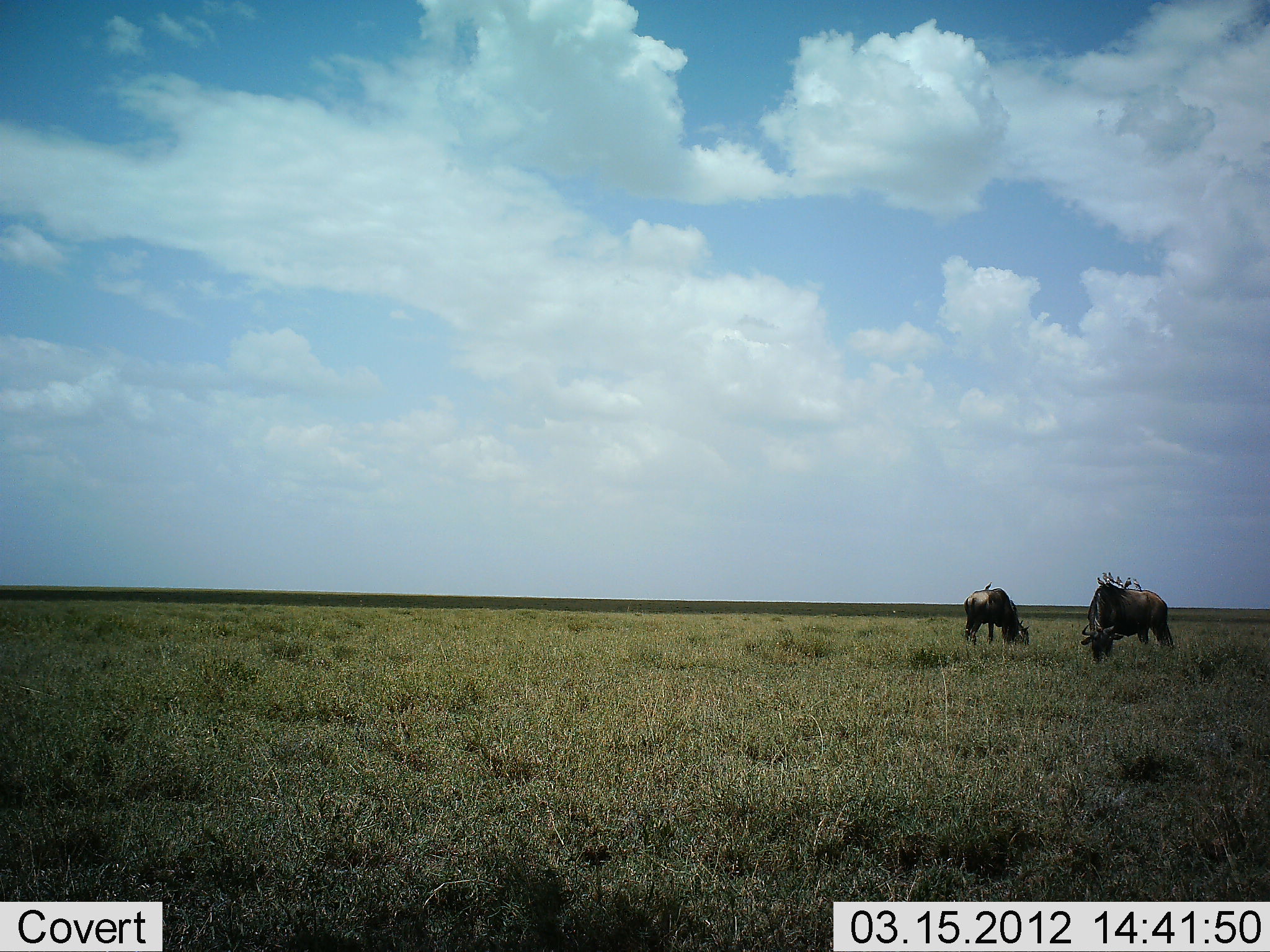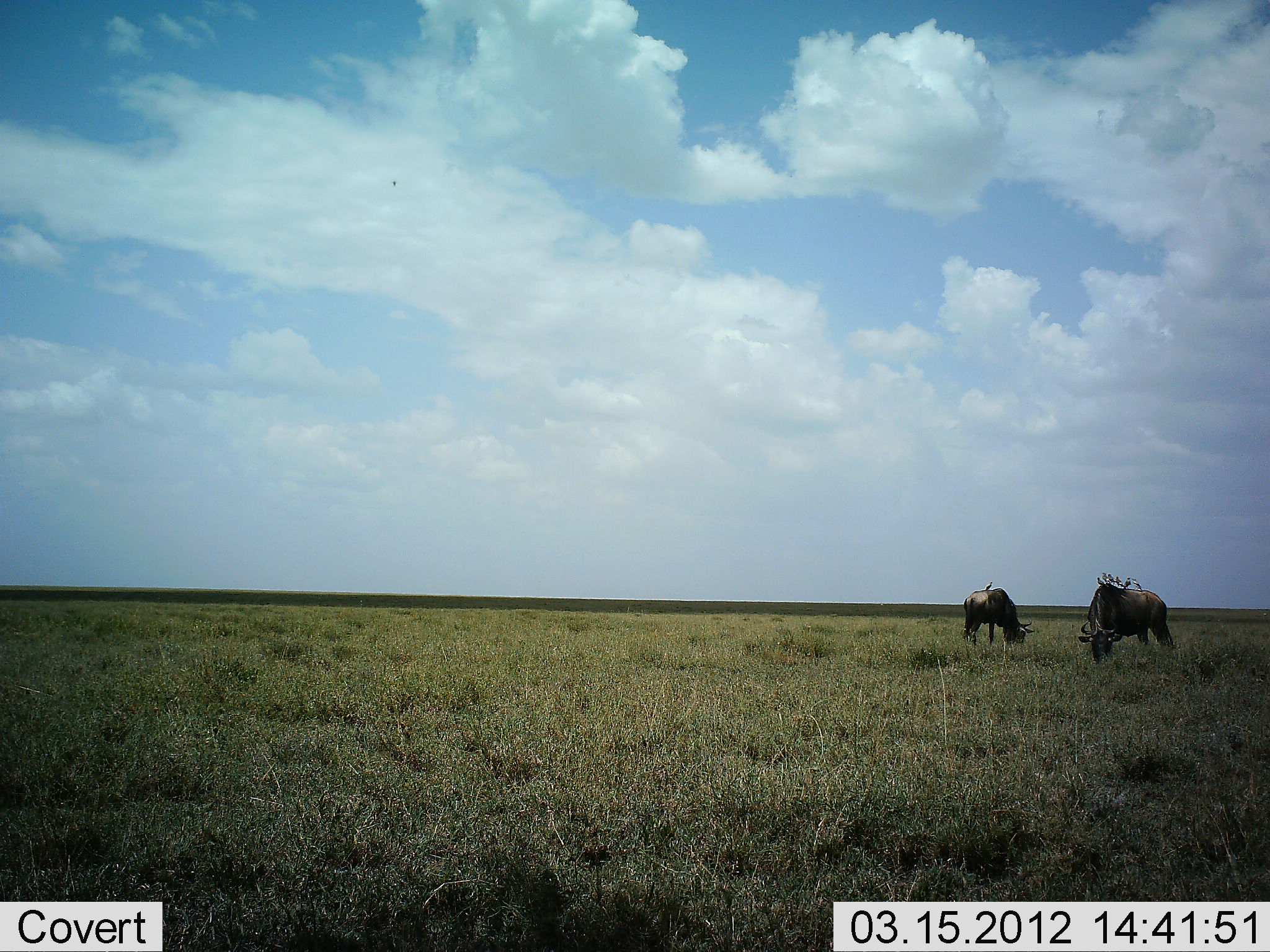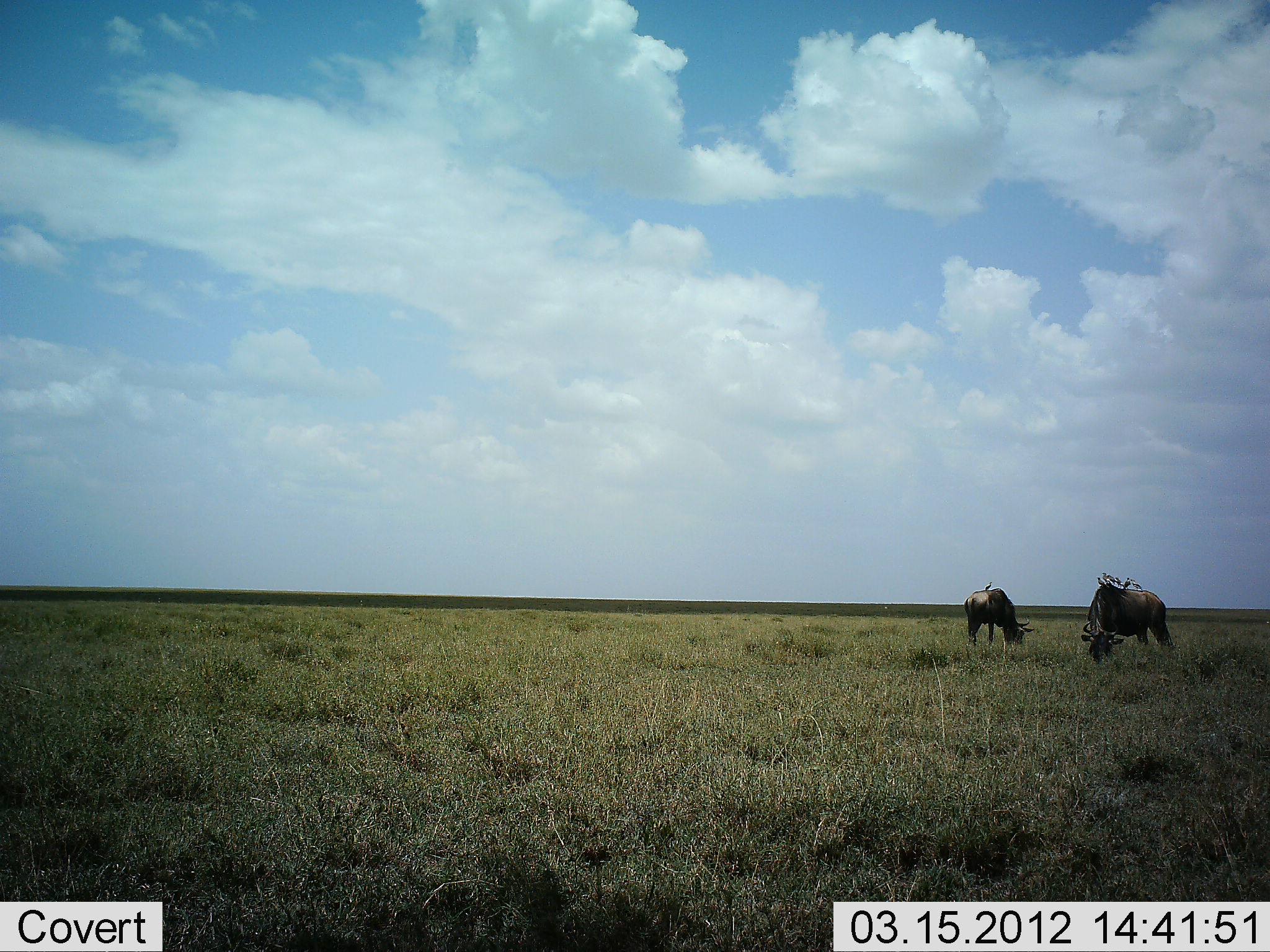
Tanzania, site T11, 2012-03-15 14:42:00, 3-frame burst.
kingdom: Animalia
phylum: Chordata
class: Aves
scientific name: Aves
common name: bird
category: otherbird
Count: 7.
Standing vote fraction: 54%.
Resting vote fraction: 38%.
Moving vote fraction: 0%.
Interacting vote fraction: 23%.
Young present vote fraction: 0%.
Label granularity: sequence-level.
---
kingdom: Animalia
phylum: Chordata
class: Mammalia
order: Artiodactyla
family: Bovidae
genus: Connochaetes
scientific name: Connochaetes taurinus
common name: blue wildebeest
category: wildebeest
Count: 2.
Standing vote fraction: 21%.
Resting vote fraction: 0%.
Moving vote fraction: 4%.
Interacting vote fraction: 0%.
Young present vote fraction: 0%.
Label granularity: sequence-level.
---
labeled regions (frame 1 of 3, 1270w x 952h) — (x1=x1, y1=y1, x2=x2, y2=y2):
animal: (x1=1080, y1=581, x2=1175, y2=669); (x1=961, y1=587, x2=1030, y2=649); (x1=1132, y1=578, x2=1143, y2=592); (x1=1107, y1=571, x2=1118, y2=584); (x1=1115, y1=575, x2=1125, y2=589); (x1=1101, y1=572, x2=1111, y2=585); (x1=1123, y1=576, x2=1132, y2=589); (x1=1096, y1=577, x2=1106, y2=586); (x1=984, y1=581, x2=993, y2=590)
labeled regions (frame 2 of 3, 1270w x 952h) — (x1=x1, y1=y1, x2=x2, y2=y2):
animal: (x1=1078, y1=582, x2=1176, y2=666); (x1=961, y1=587, x2=1036, y2=650); (x1=1132, y1=577, x2=1143, y2=591); (x1=1115, y1=575, x2=1125, y2=588); (x1=1102, y1=572, x2=1111, y2=585); (x1=1108, y1=573, x2=1117, y2=585); (x1=1096, y1=577, x2=1107, y2=586); (x1=1124, y1=577, x2=1131, y2=589); (x1=984, y1=581, x2=993, y2=590)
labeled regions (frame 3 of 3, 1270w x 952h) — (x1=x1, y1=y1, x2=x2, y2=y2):
animal: (x1=1081, y1=582, x2=1177, y2=665); (x1=963, y1=587, x2=1035, y2=649); (x1=1101, y1=572, x2=1113, y2=584); (x1=1106, y1=574, x2=1118, y2=586); (x1=1114, y1=577, x2=1126, y2=589); (x1=1130, y1=579, x2=1143, y2=590); (x1=1096, y1=577, x2=1108, y2=586); (x1=1123, y1=577, x2=1131, y2=589); (x1=984, y1=581, x2=993, y2=590)